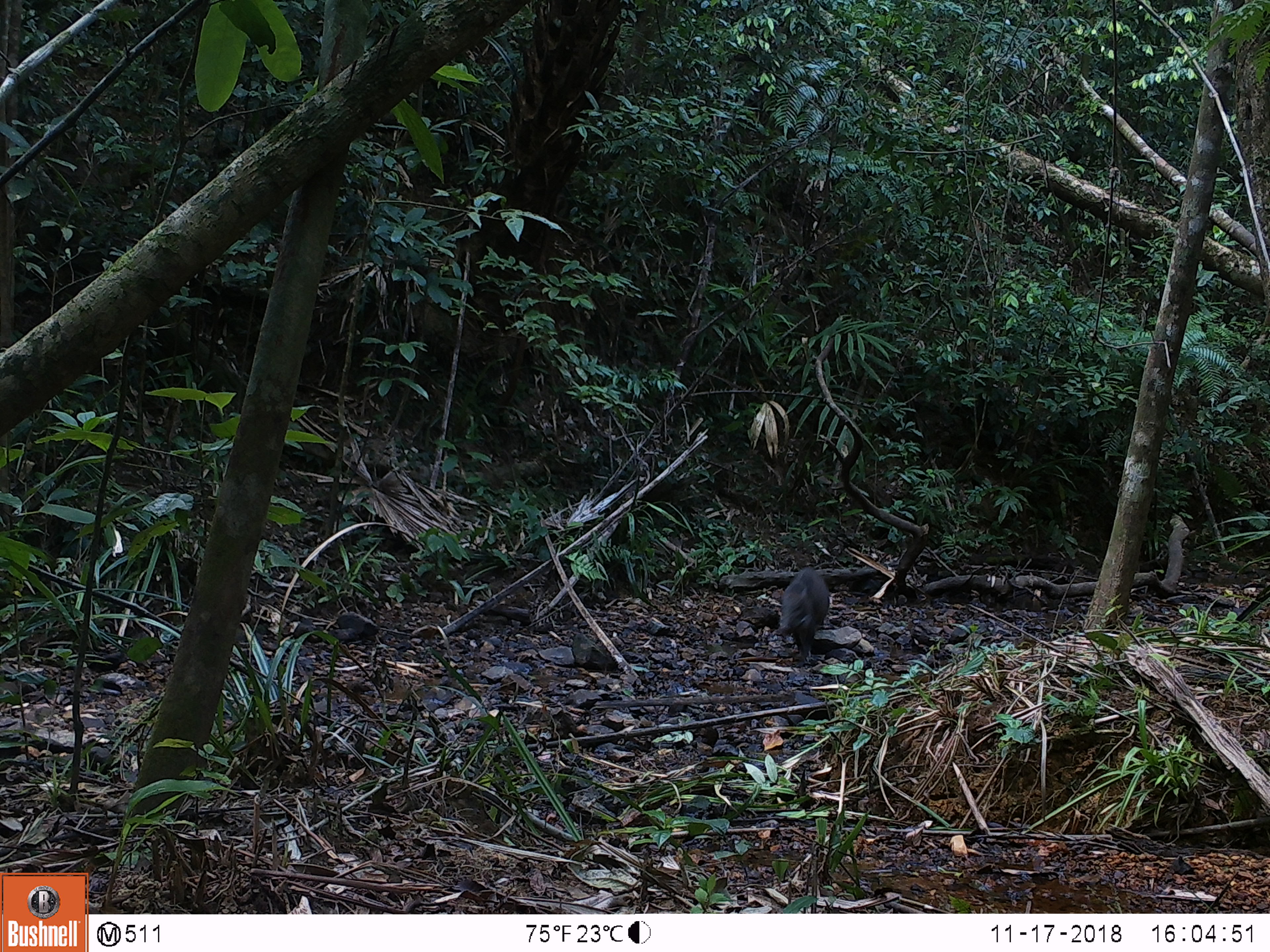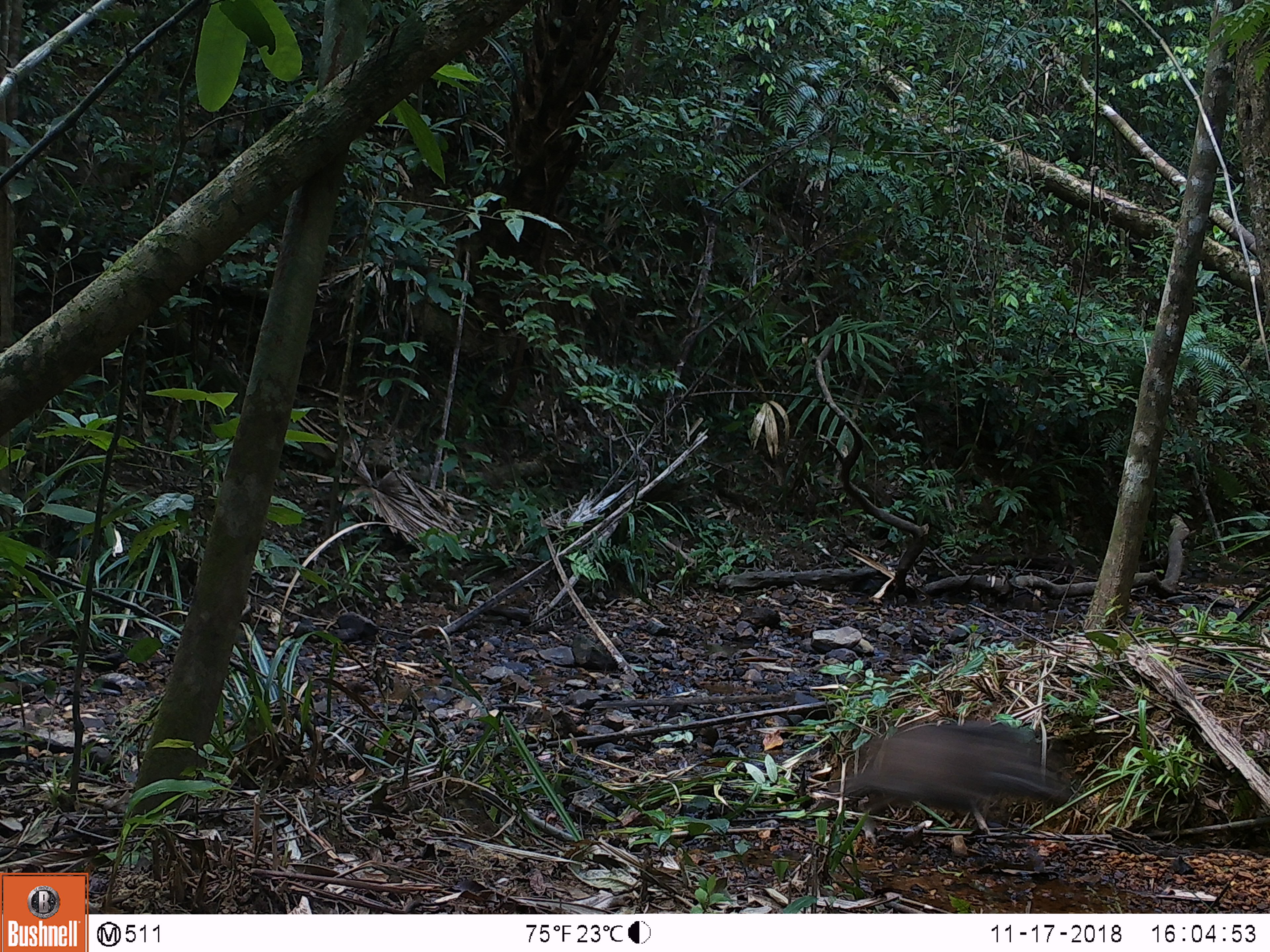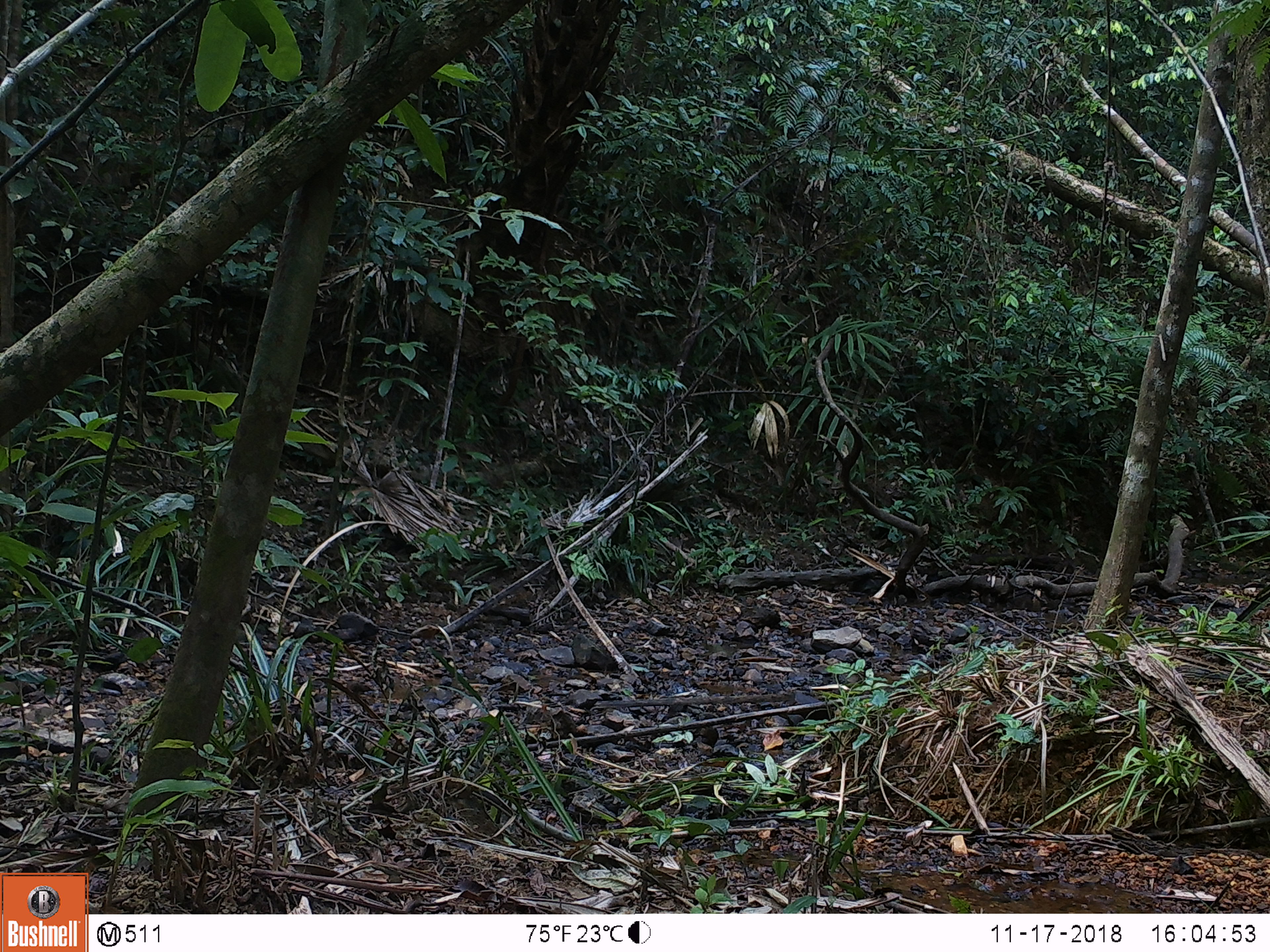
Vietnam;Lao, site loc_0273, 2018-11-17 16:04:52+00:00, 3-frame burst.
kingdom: Animalia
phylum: Chordata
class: Mammalia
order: Artiodactyla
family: Suidae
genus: Sus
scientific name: Sus scrofa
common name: eurasian wild pig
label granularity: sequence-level